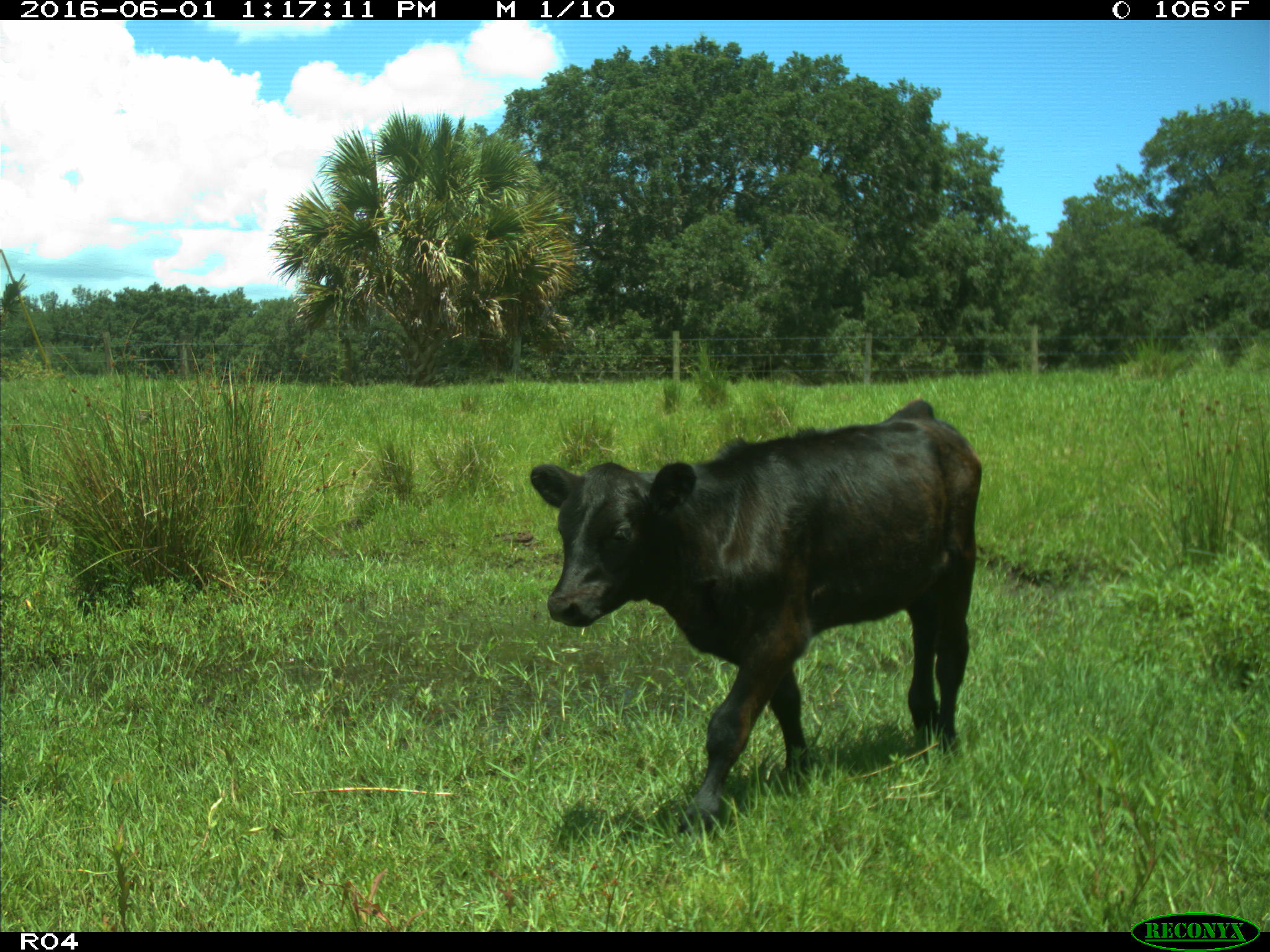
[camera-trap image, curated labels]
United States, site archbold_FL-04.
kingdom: Animalia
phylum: Chordata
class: Mammalia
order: Artiodactyla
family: Bovidae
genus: Bos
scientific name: Bos taurus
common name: domestic cow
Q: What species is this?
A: Bos taurus (domestic cow).